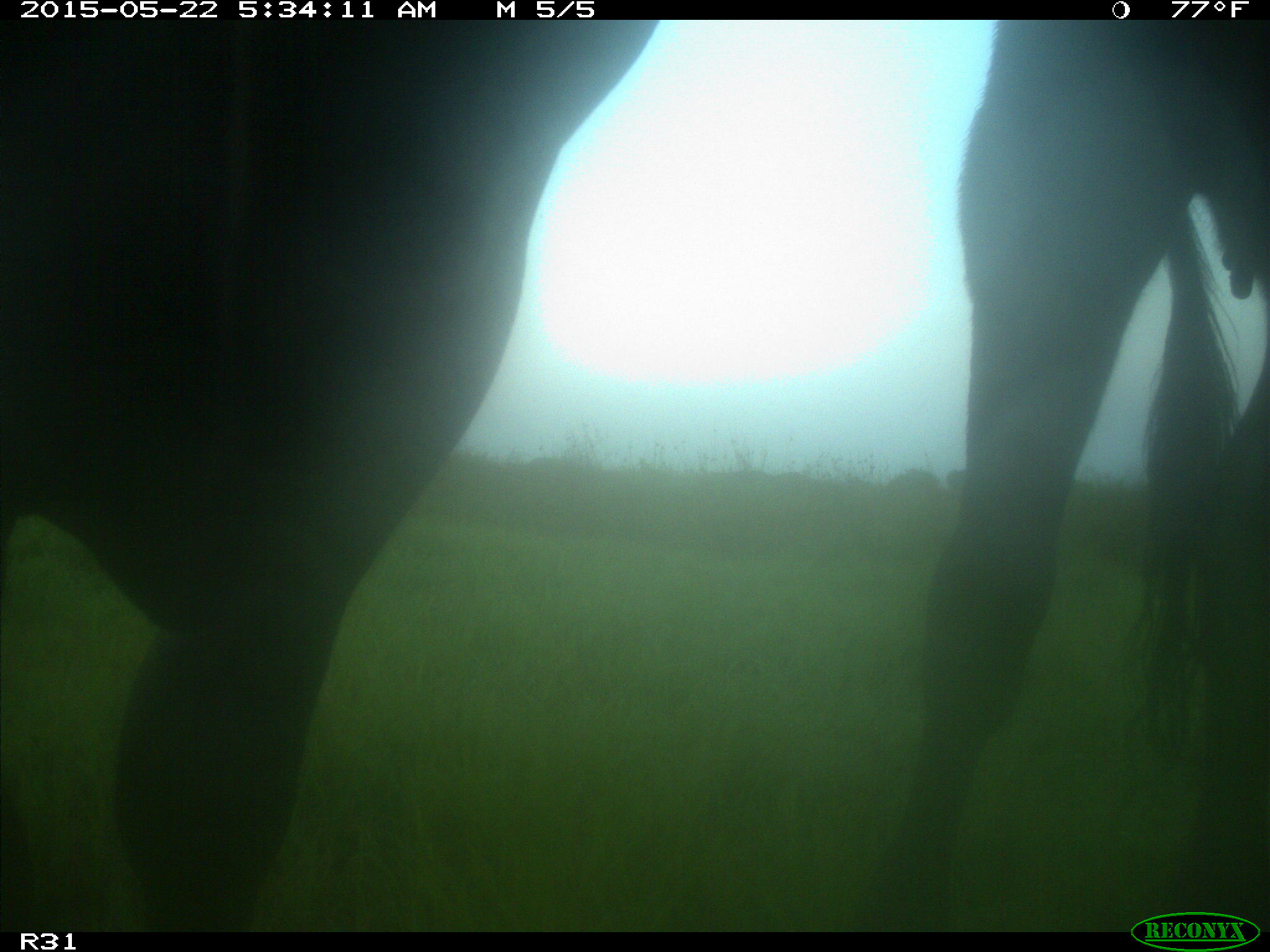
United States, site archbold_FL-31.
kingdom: Animalia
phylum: Chordata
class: Mammalia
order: Artiodactyla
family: Bovidae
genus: Bos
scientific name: Bos taurus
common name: domestic cow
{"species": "Bos taurus (domestic cow)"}